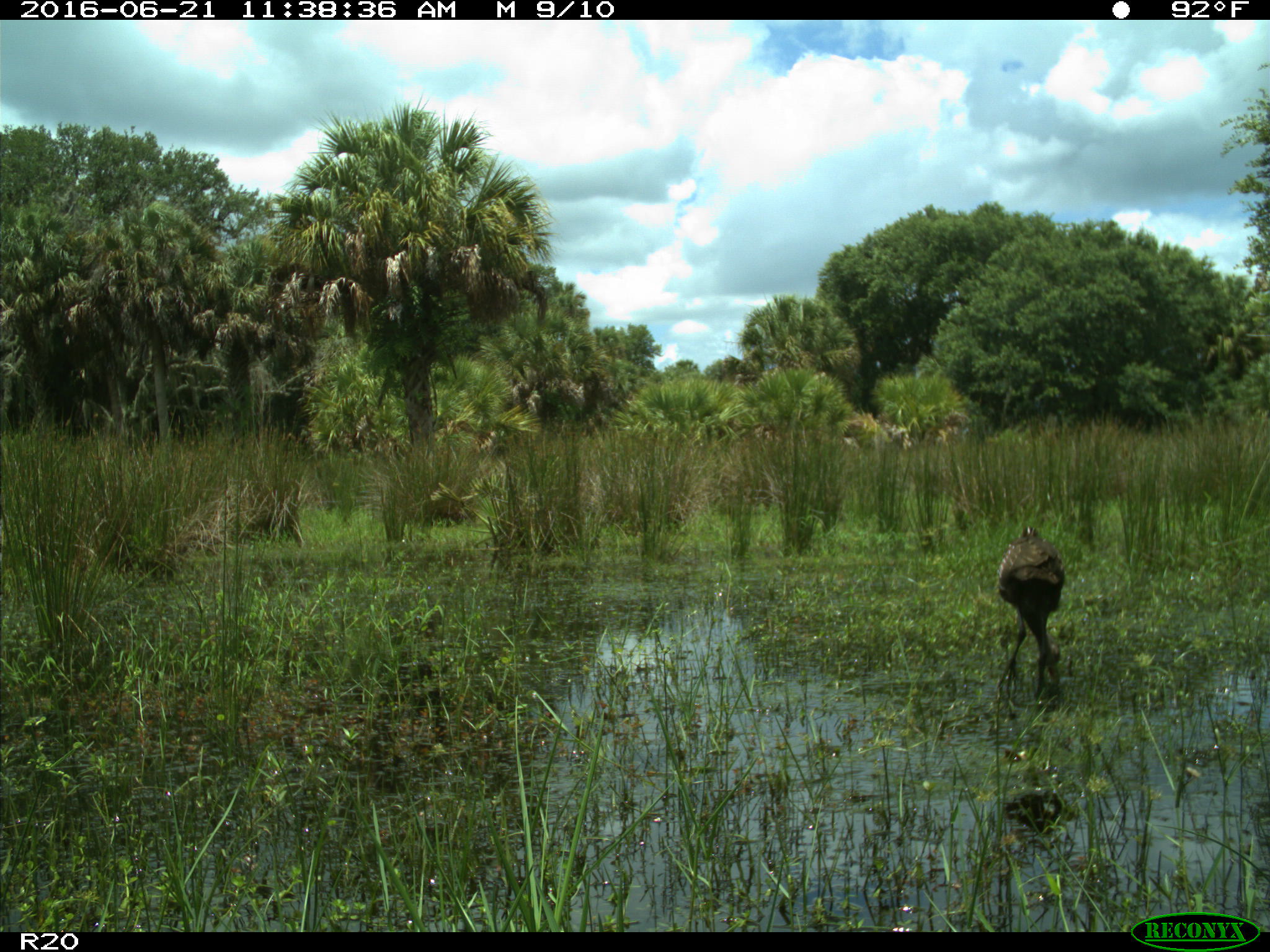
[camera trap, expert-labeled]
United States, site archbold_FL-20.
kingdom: Animalia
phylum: Chordata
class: Aves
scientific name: Aves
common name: birds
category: unidentified bird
Unidentified bird (birds) (Aves).